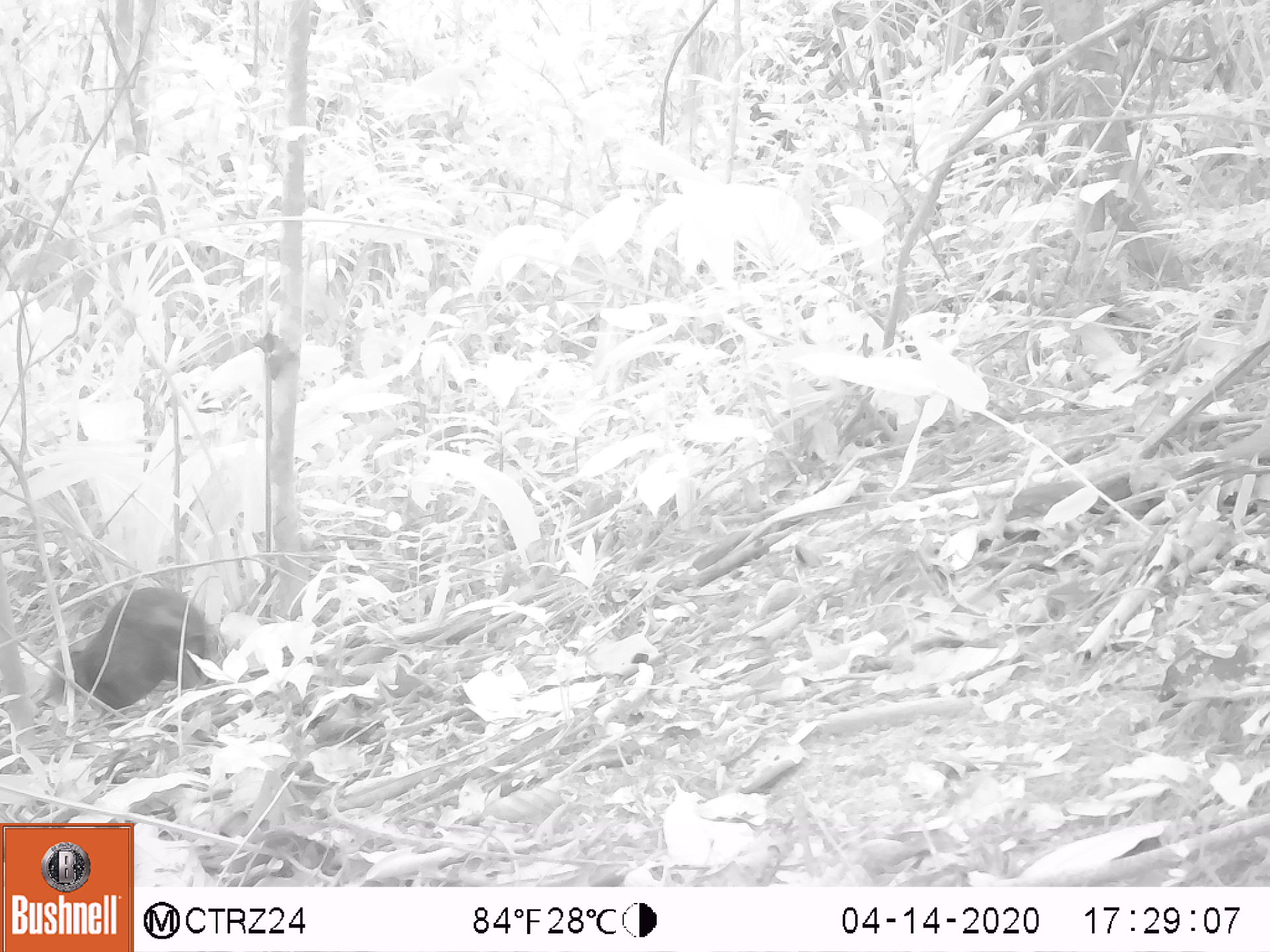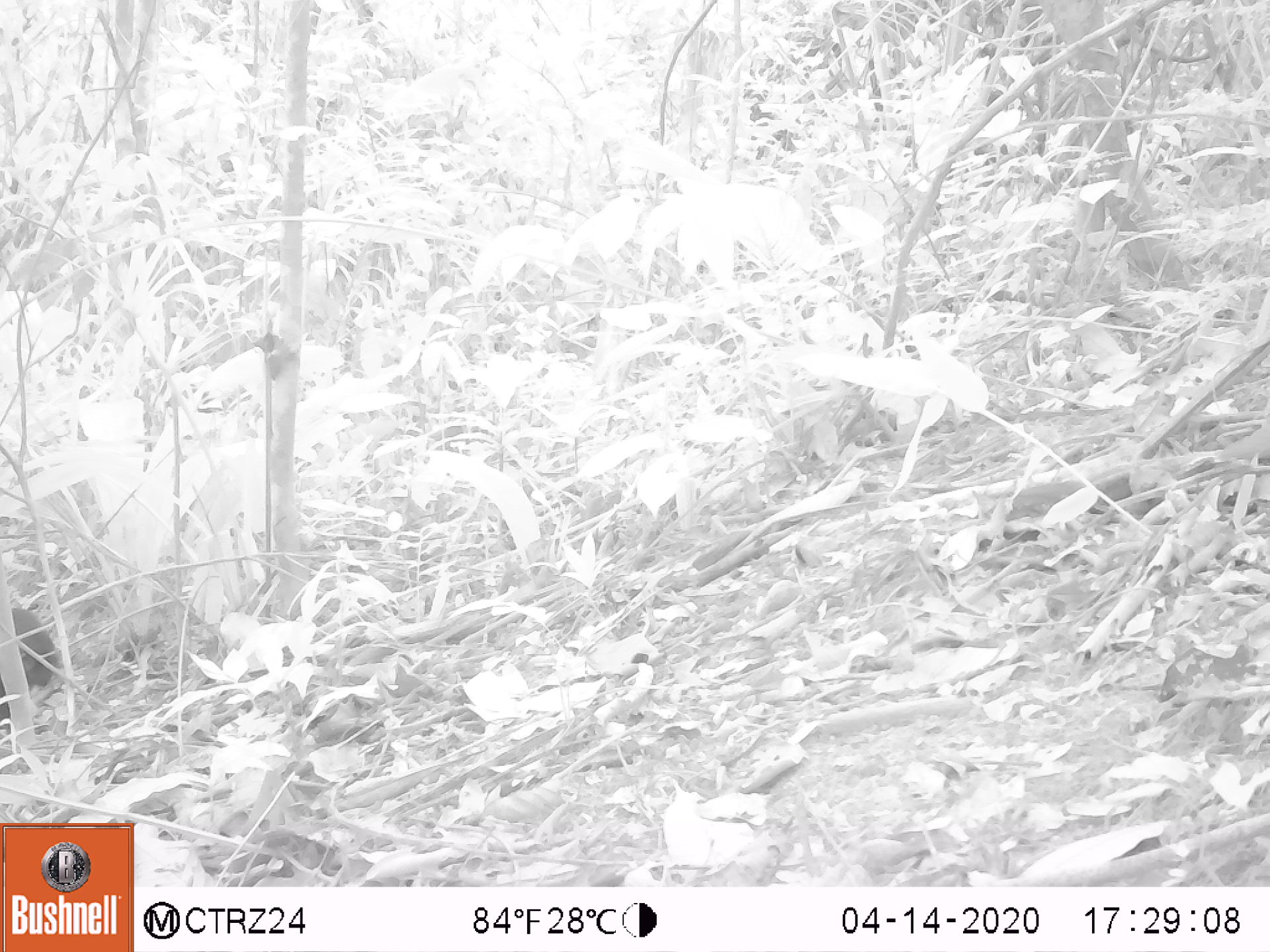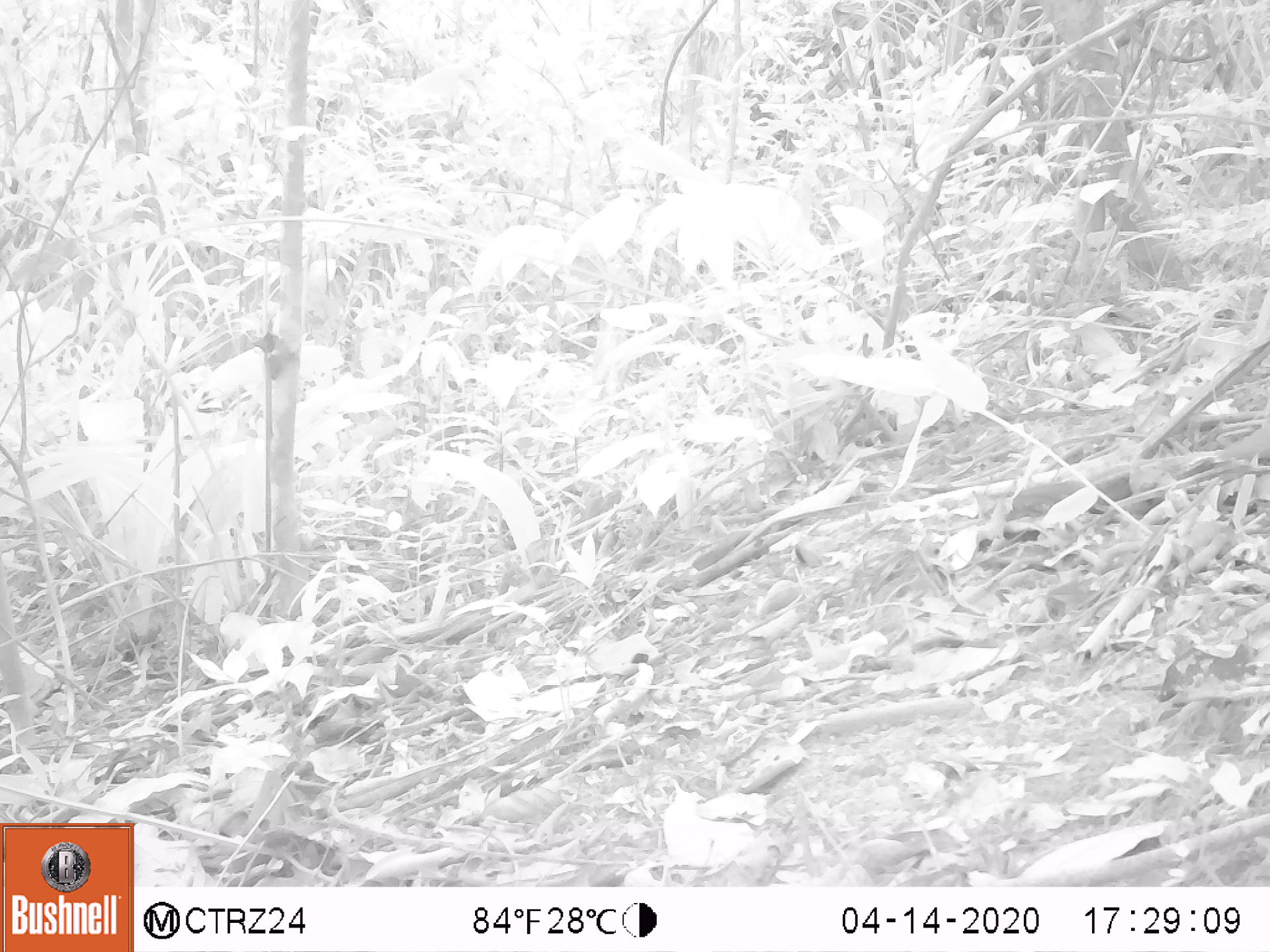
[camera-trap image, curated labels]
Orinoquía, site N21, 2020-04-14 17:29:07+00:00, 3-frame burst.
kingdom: Animalia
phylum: Chordata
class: Mammalia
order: Rodentia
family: Dasyproctidae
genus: Dasyprocta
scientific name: Dasyprocta fuliginosa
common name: black agouti